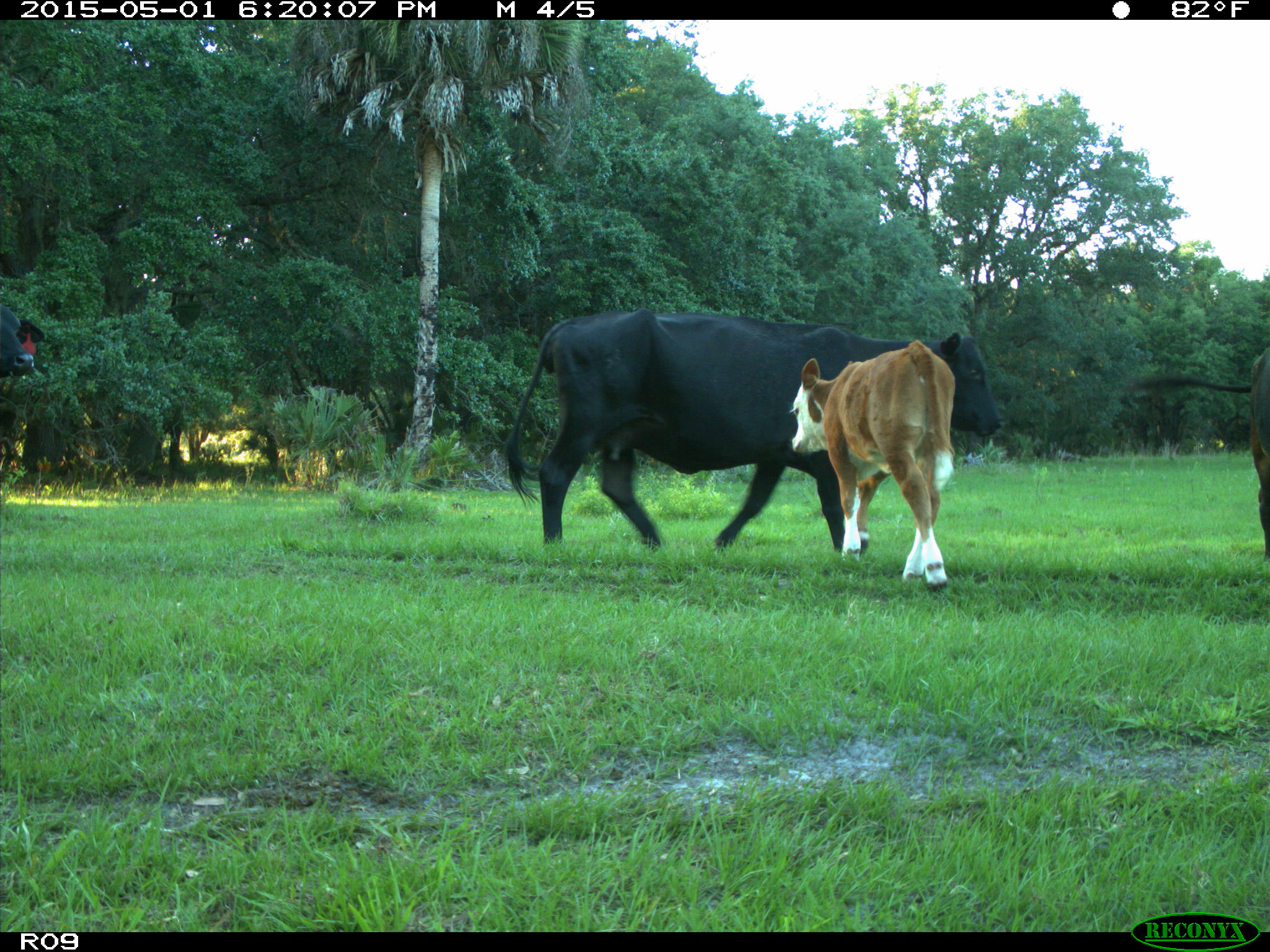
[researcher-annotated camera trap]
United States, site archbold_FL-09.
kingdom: Animalia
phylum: Chordata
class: Mammalia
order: Artiodactyla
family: Bovidae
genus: Bos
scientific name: Bos taurus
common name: domestic cow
Bos taurus (domestic cow).